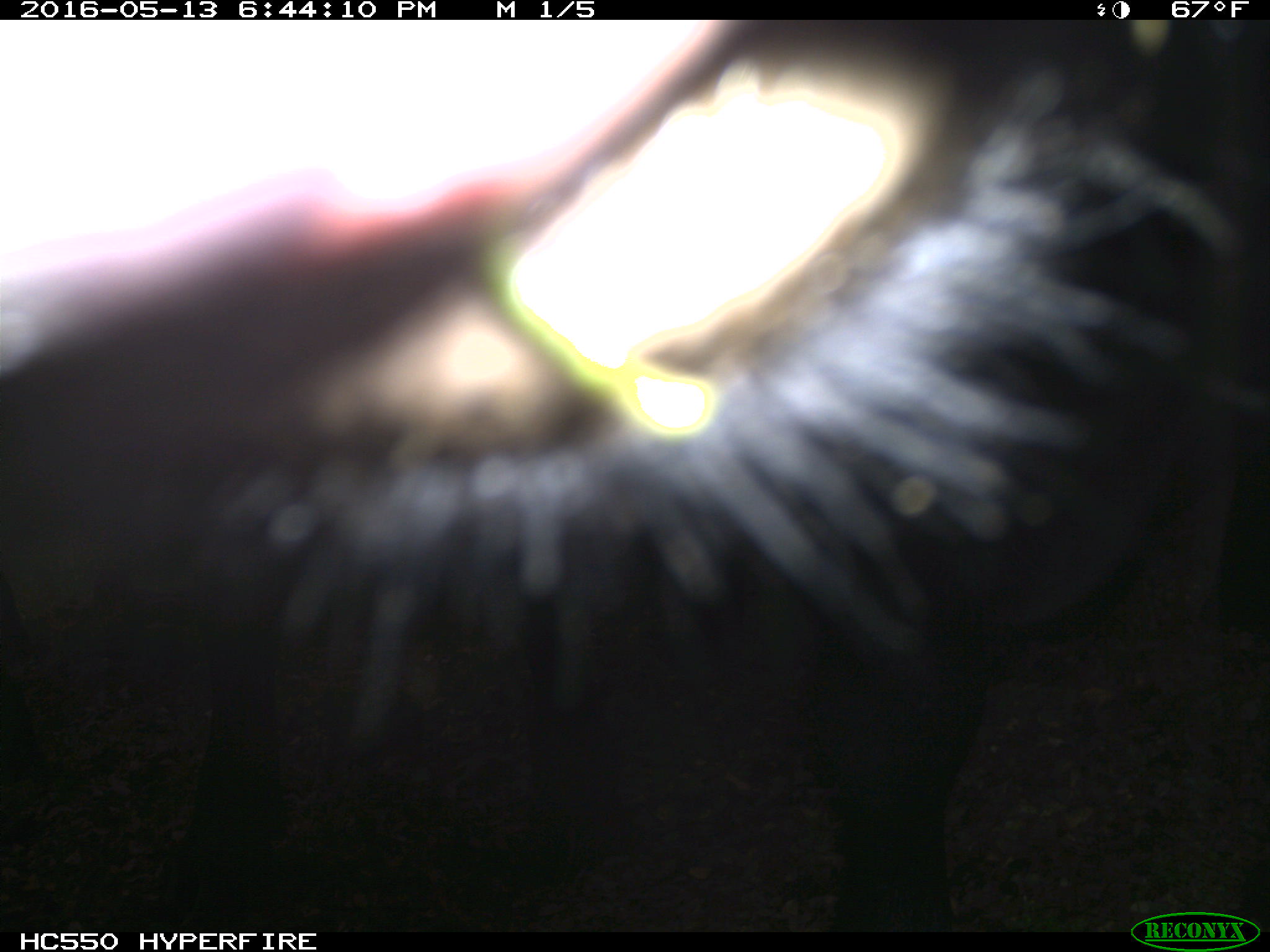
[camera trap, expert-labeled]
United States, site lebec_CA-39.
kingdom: Animalia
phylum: Chordata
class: Mammalia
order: Artiodactyla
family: Bovidae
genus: Bos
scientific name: Bos taurus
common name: domestic cow